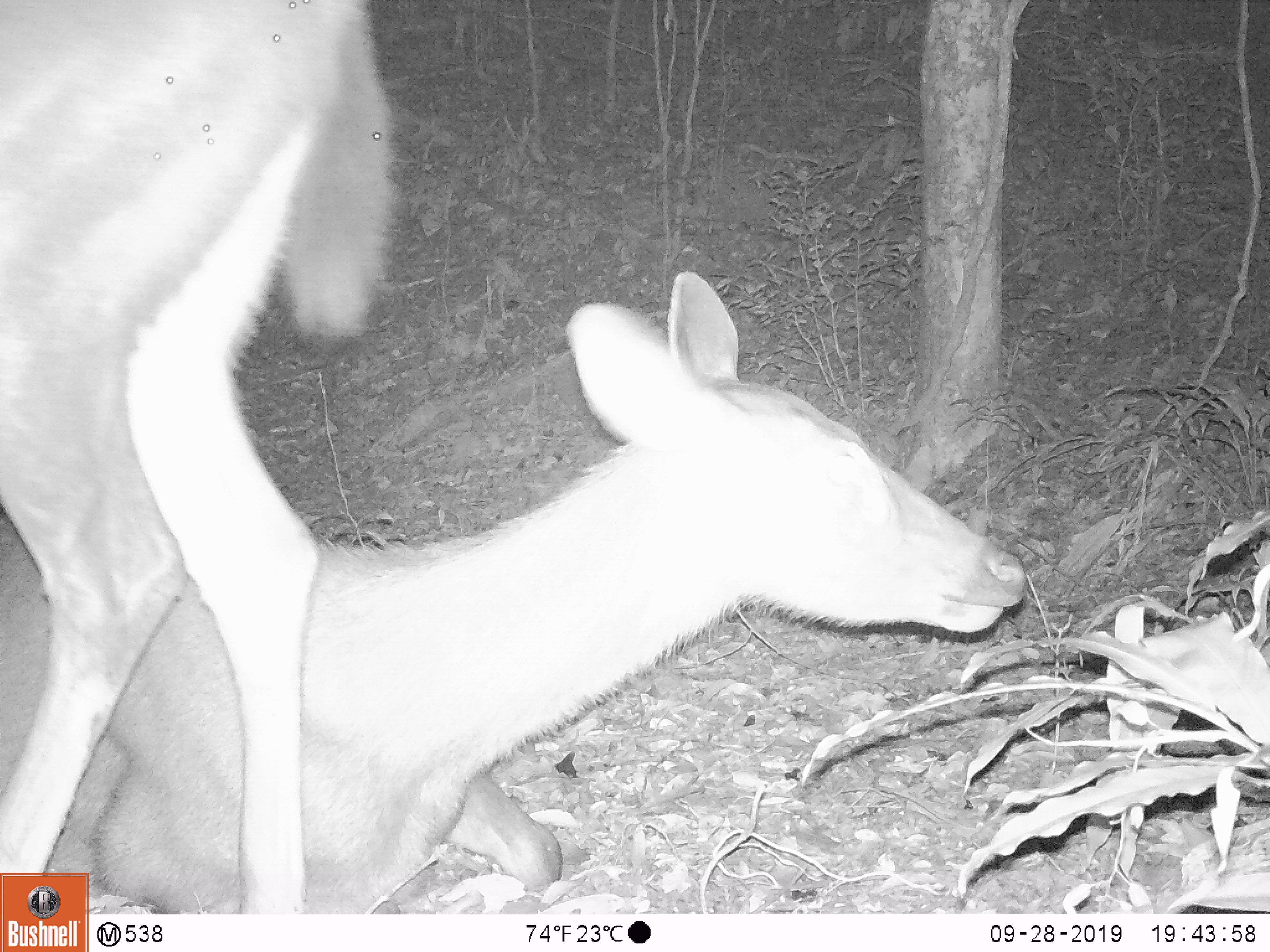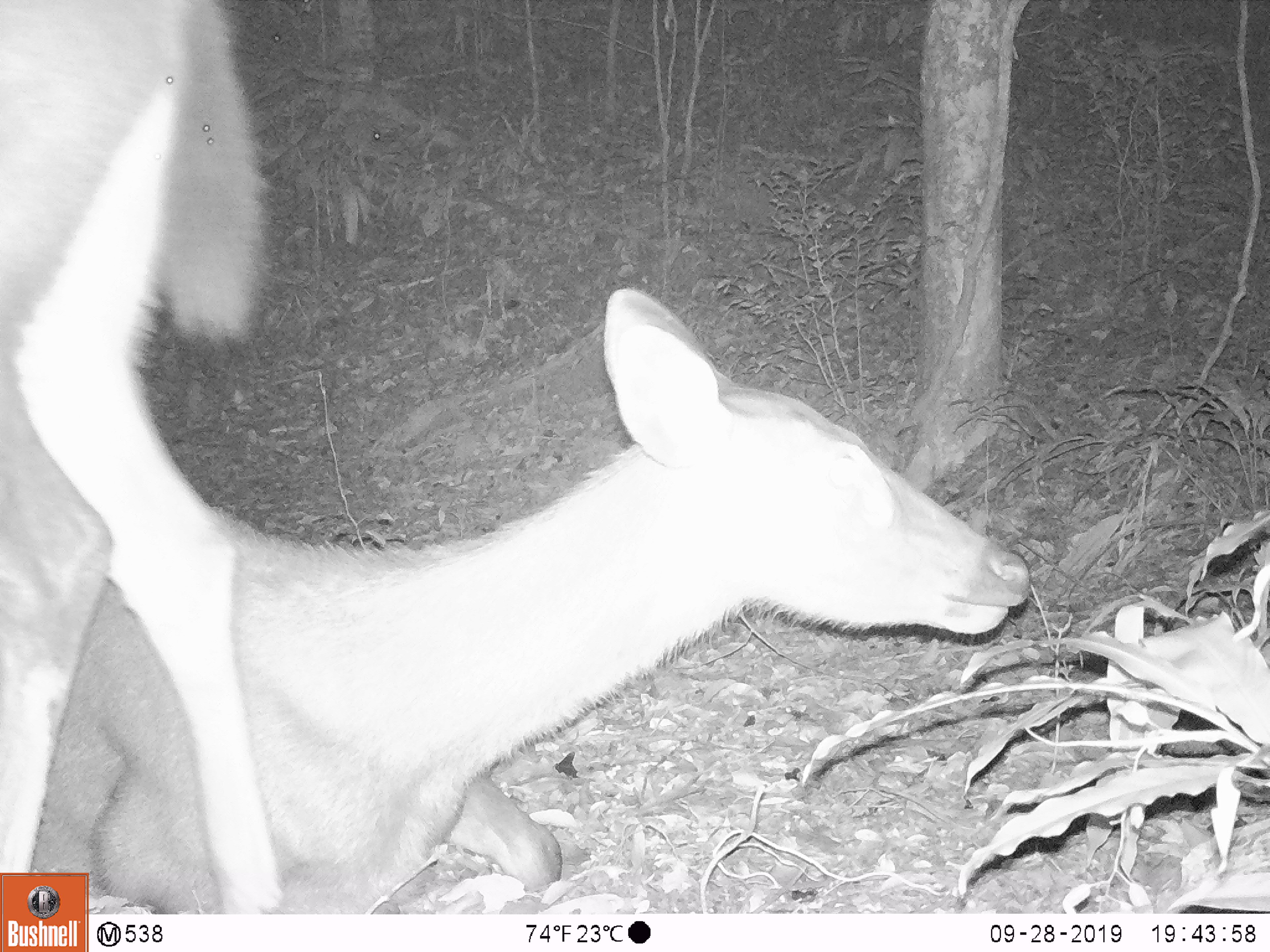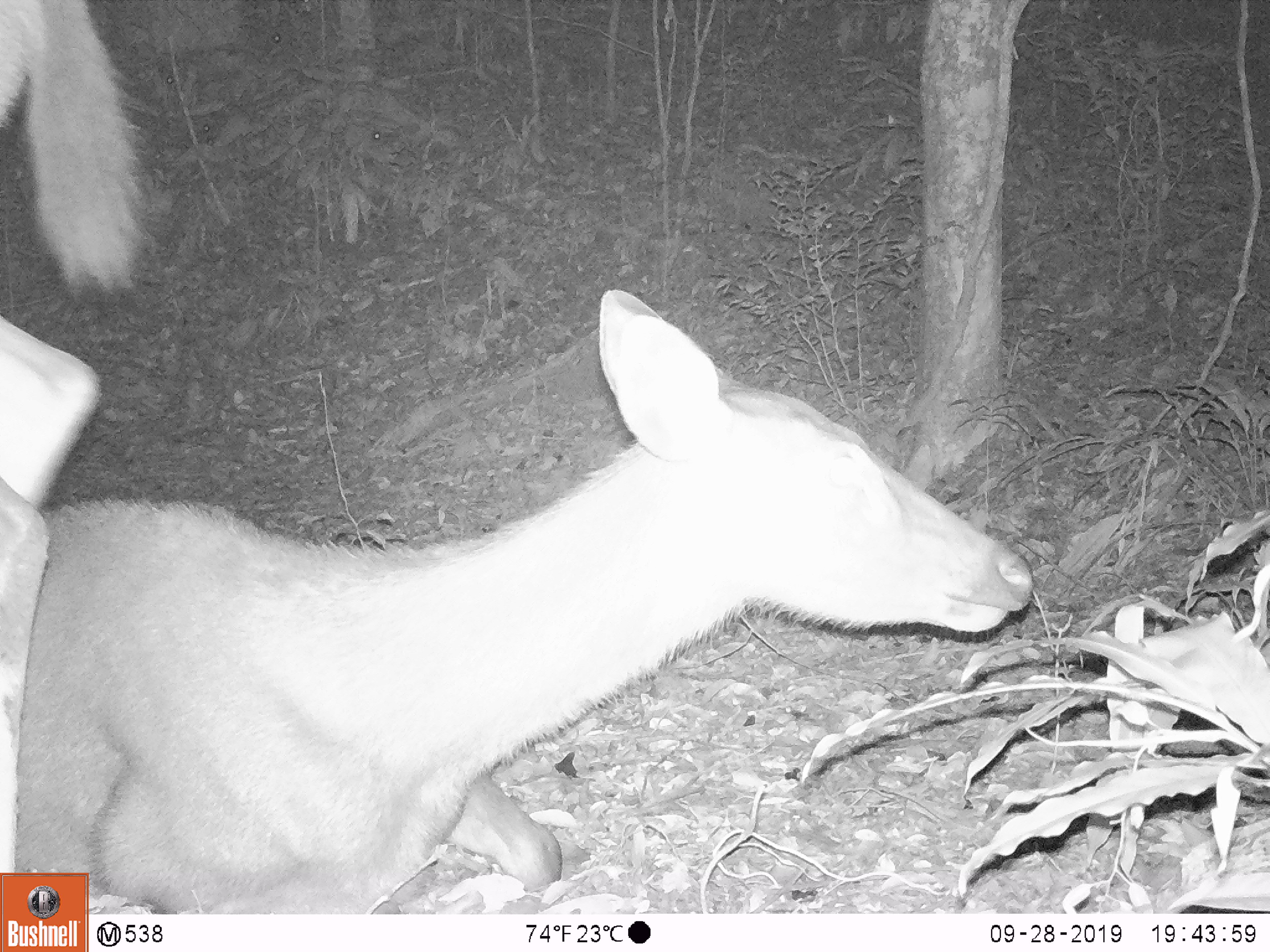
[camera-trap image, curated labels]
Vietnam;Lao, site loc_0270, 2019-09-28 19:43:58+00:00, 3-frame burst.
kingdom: Animalia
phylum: Chordata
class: Mammalia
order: Artiodactyla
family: Cervidae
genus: Rusa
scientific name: Rusa unicolor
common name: sambar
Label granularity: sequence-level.